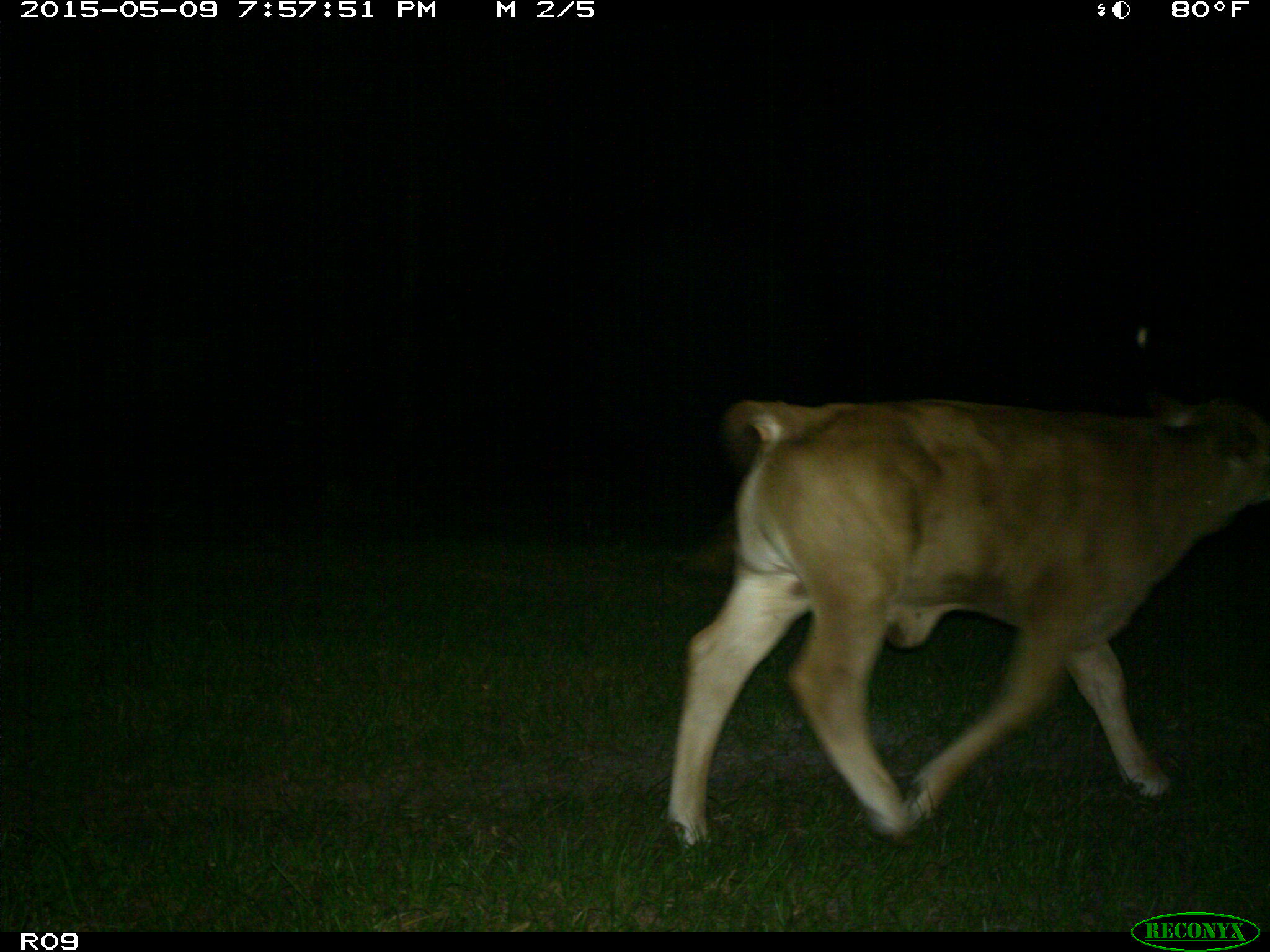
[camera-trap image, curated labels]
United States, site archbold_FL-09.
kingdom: Animalia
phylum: Chordata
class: Mammalia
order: Artiodactyla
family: Bovidae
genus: Bos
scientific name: Bos taurus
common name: domestic cow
Bos taurus (domestic cow).